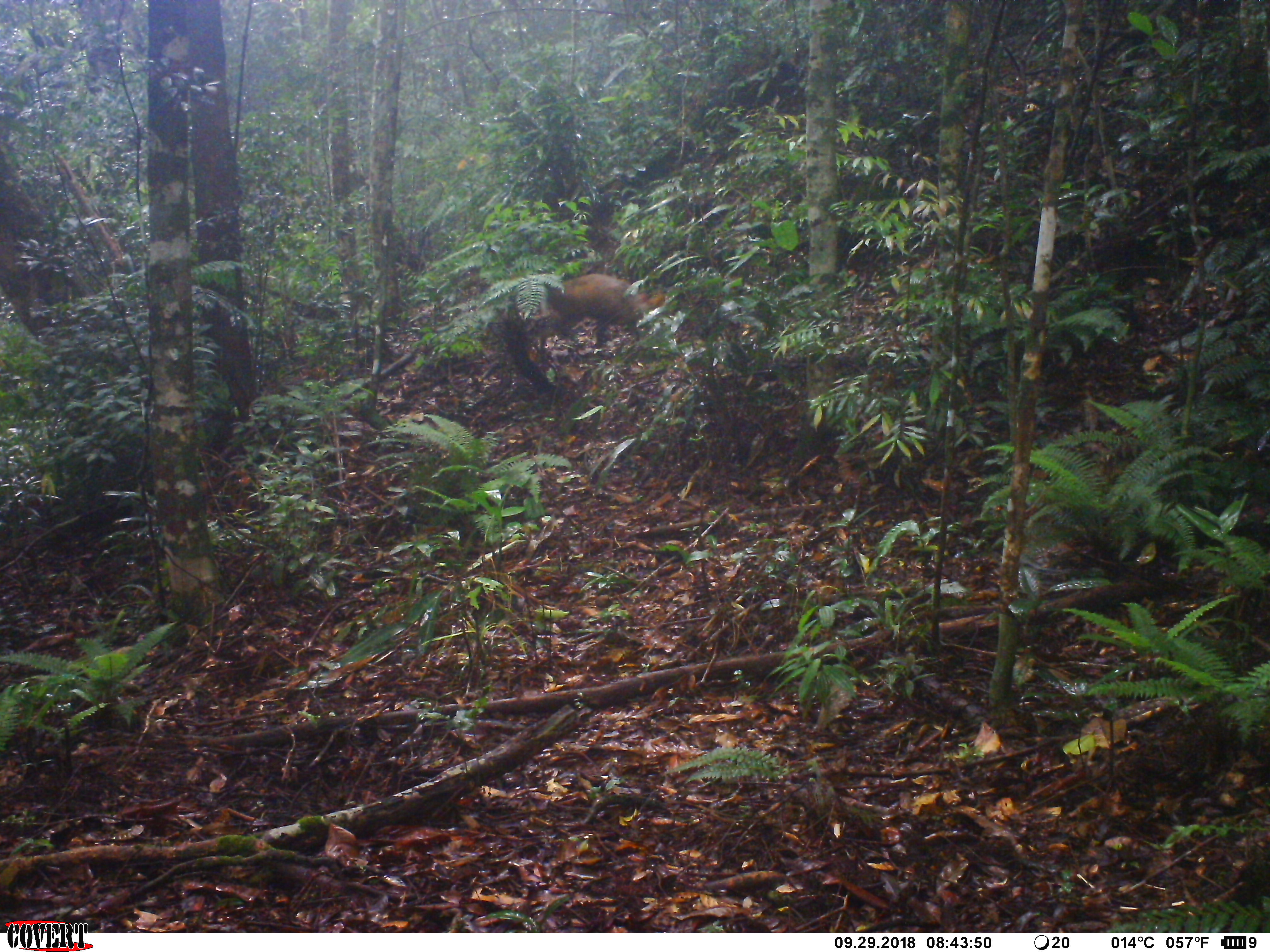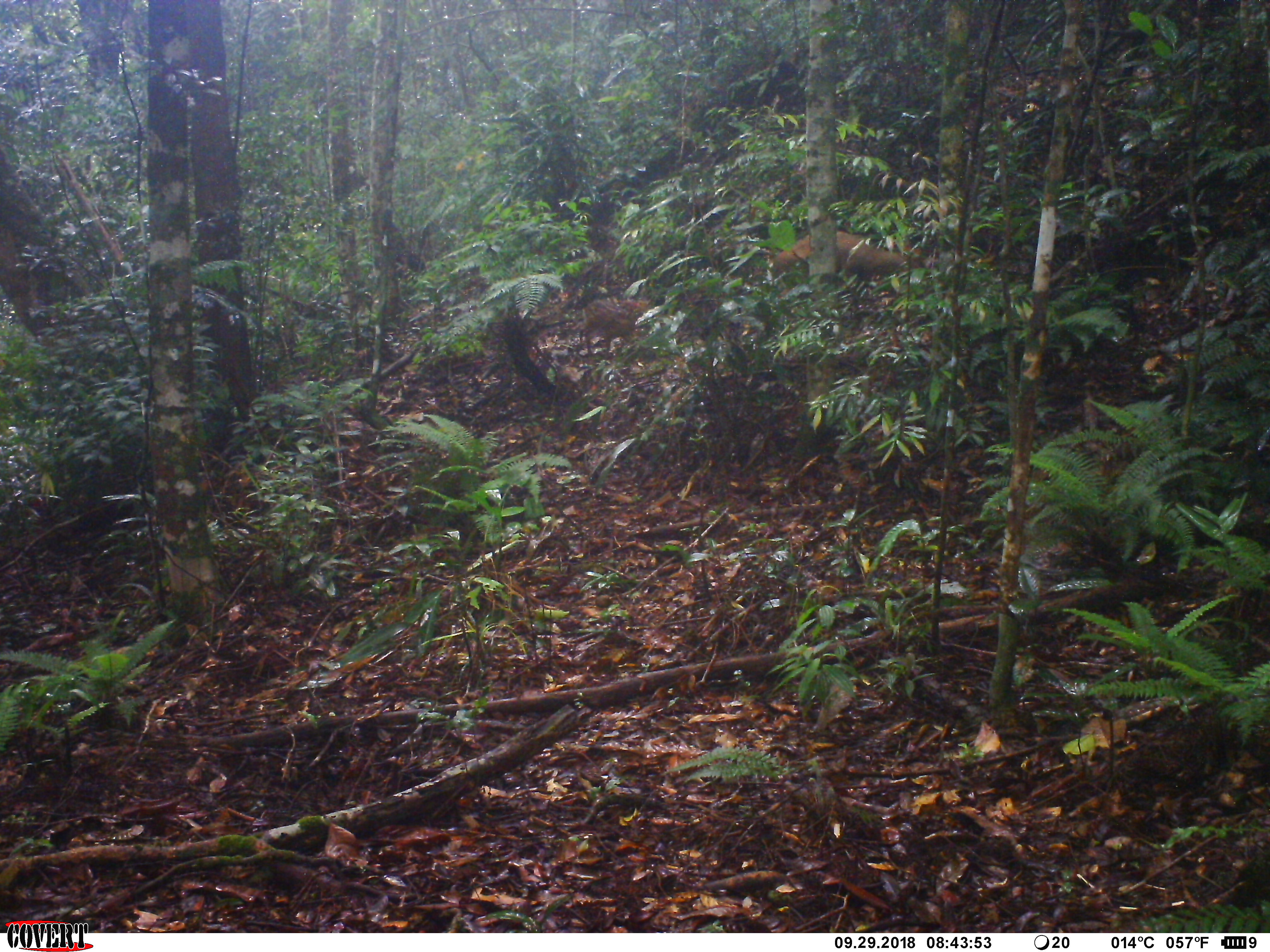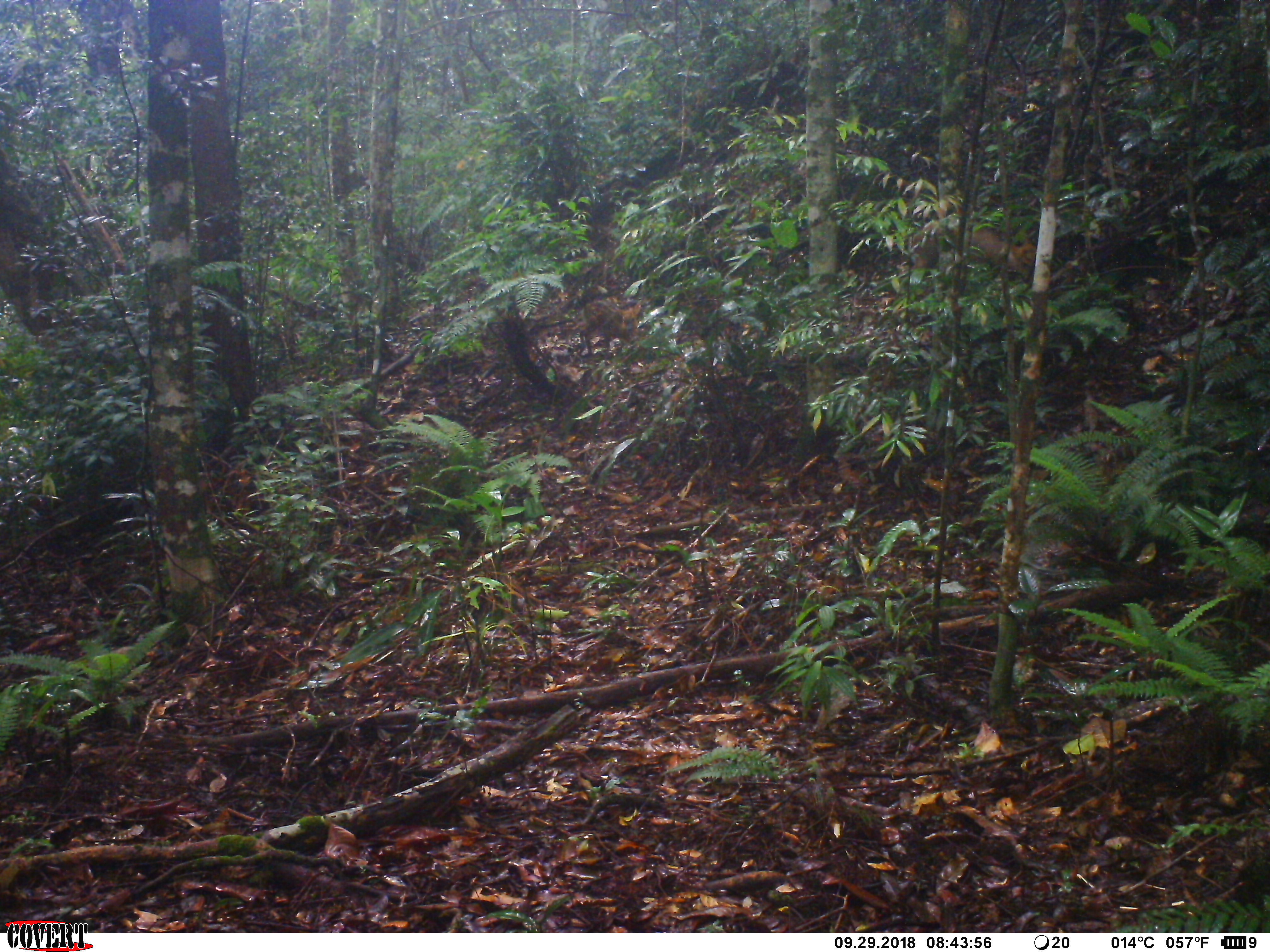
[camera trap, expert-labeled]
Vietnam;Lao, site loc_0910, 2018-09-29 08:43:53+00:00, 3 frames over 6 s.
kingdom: Animalia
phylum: Chordata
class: Mammalia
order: Artiodactyla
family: Cervidae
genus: Muntiacus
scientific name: Muntiacus rooseveltorum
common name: roosevelt's muntjac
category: roosevelts muntjac group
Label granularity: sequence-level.